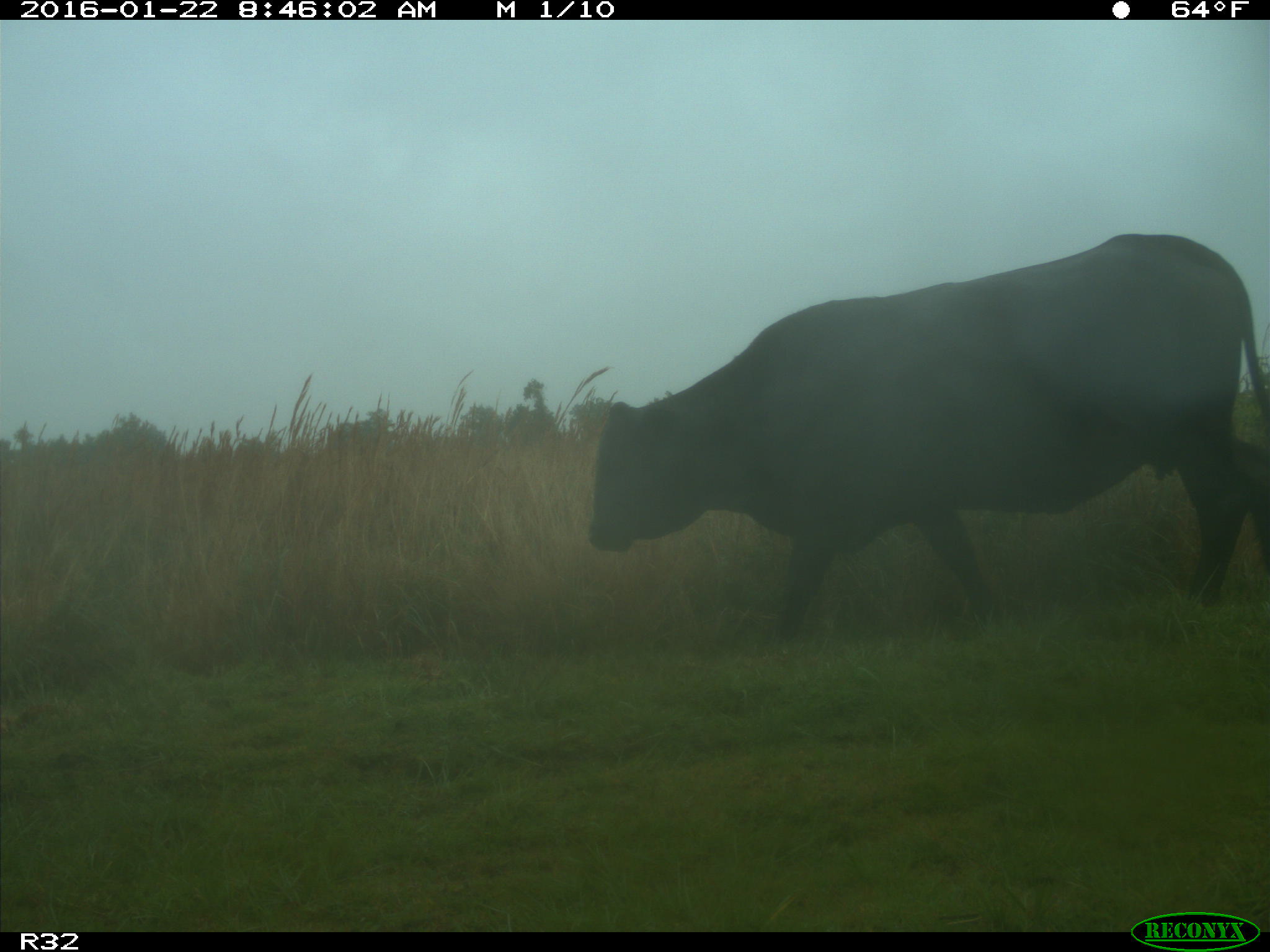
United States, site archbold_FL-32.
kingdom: Animalia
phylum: Chordata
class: Mammalia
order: Artiodactyla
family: Bovidae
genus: Bos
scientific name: Bos taurus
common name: domestic cow